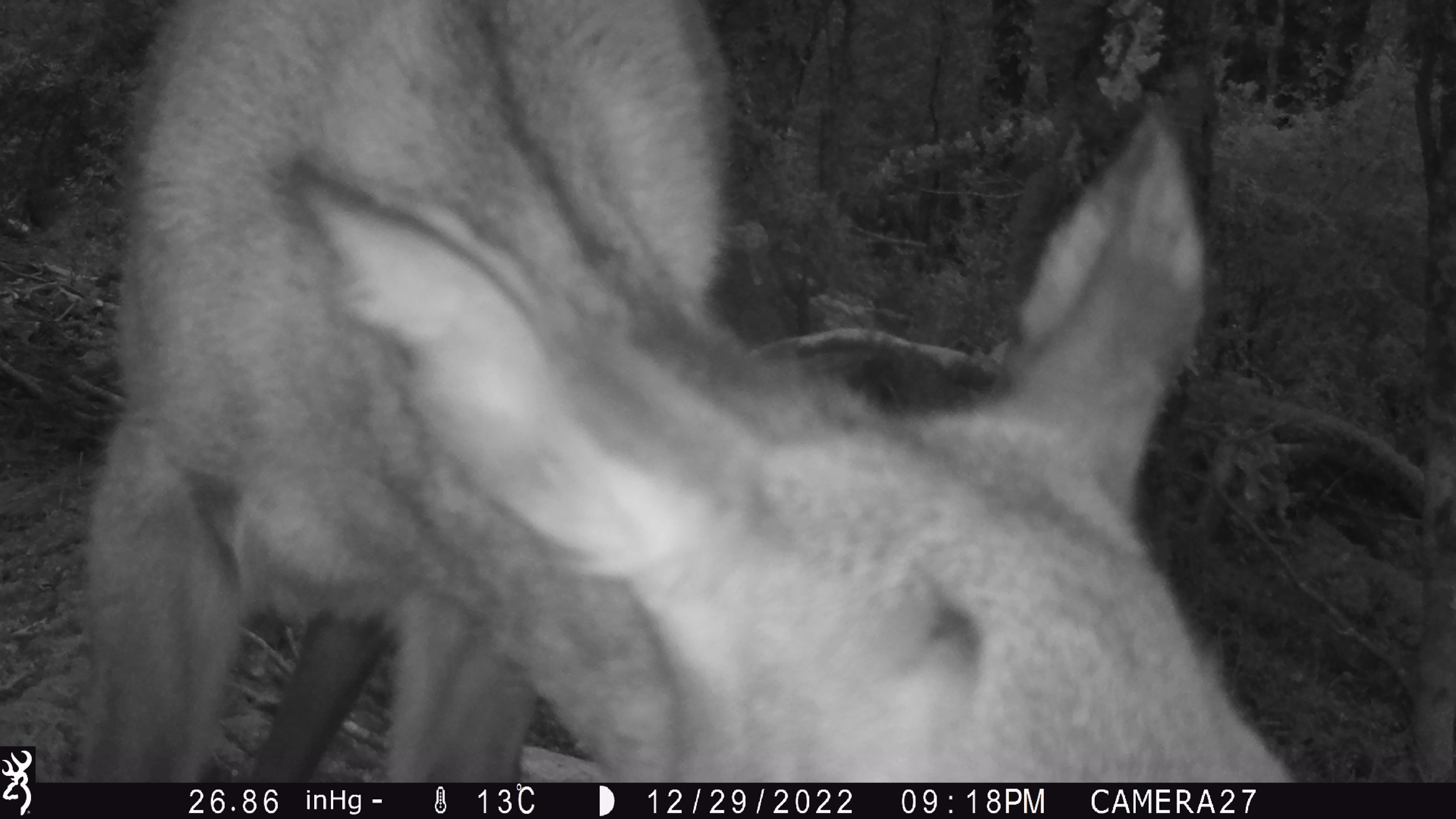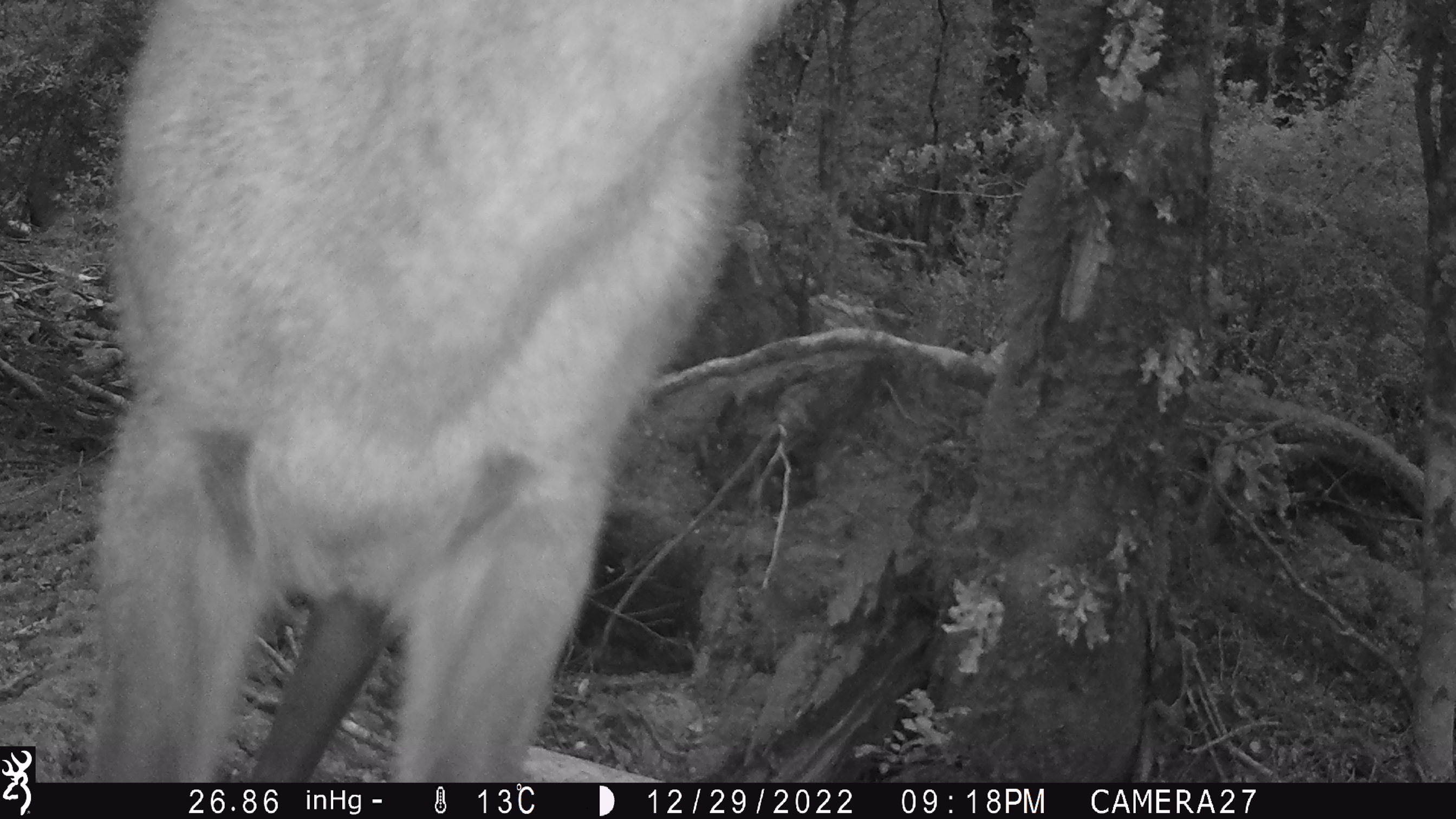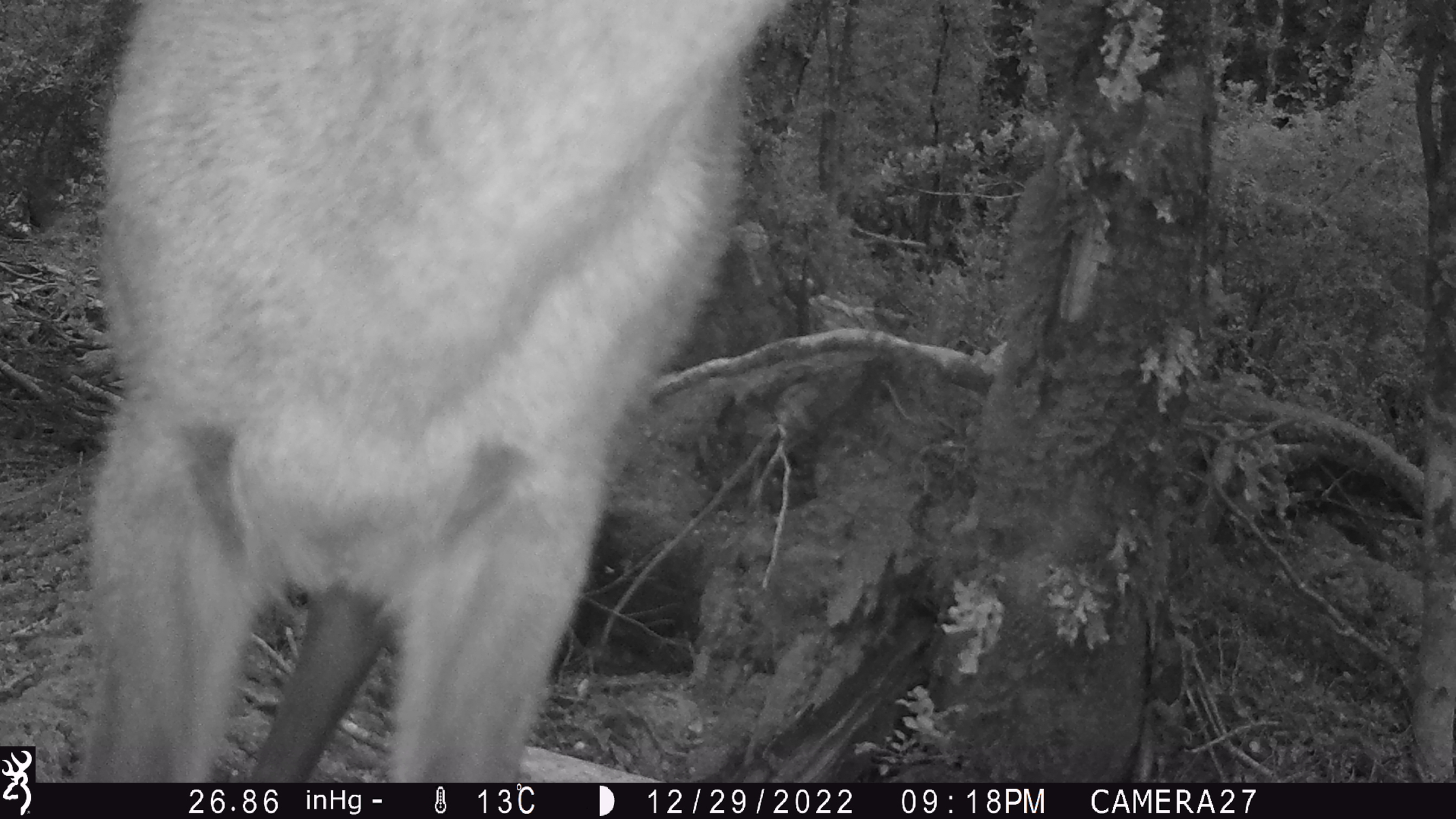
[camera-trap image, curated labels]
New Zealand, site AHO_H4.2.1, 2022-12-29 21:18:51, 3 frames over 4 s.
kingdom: Animalia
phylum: Chordata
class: Mammalia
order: Artiodactyla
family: Cervidae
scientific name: Cervidae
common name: deer